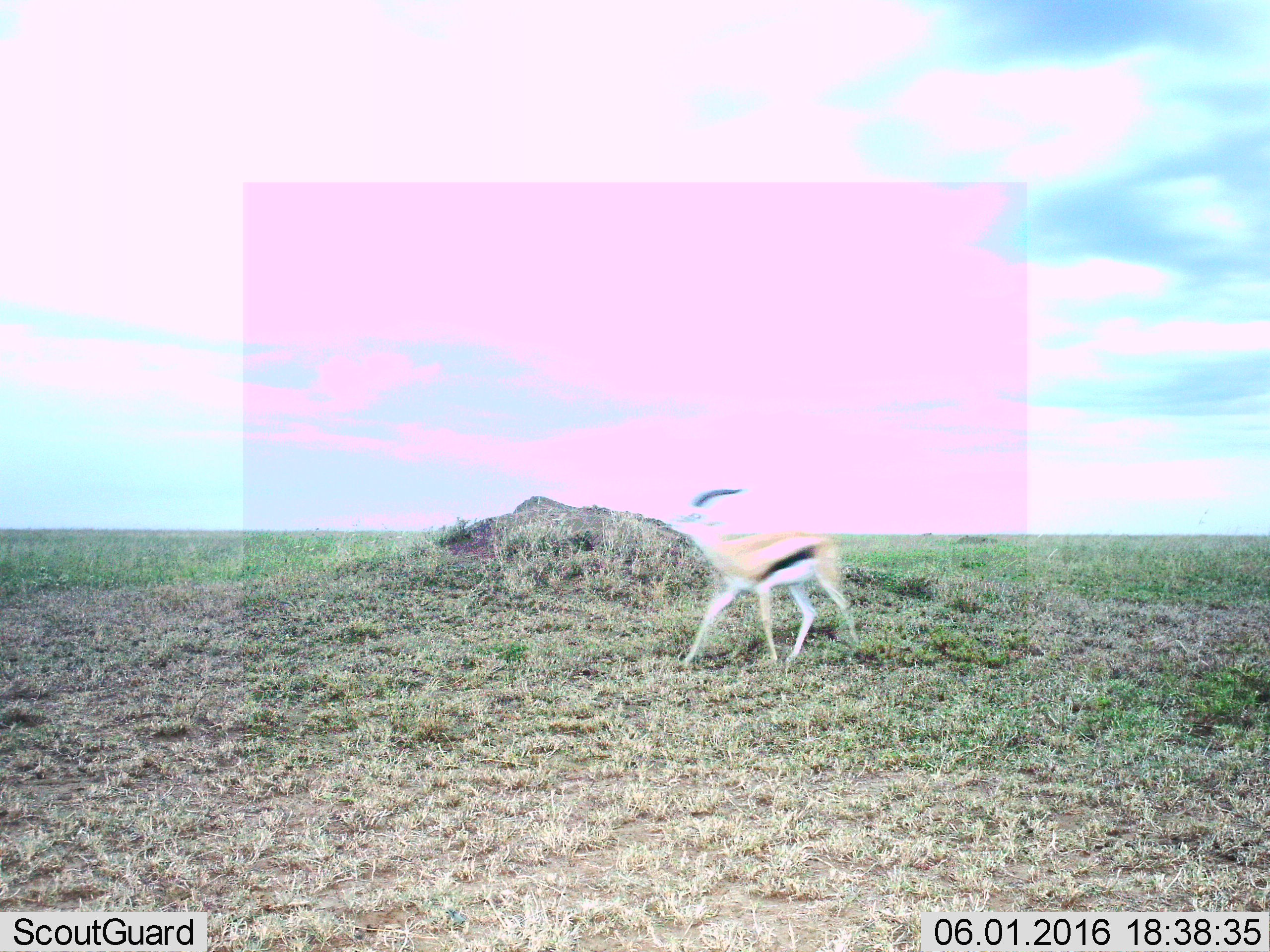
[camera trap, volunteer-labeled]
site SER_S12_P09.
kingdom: Animalia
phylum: Chordata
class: Mammalia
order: Artiodactyla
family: Bovidae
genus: Eudorcas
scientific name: Eudorcas thomsonii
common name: thomson's gazelle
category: gazellethomsons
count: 1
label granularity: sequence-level